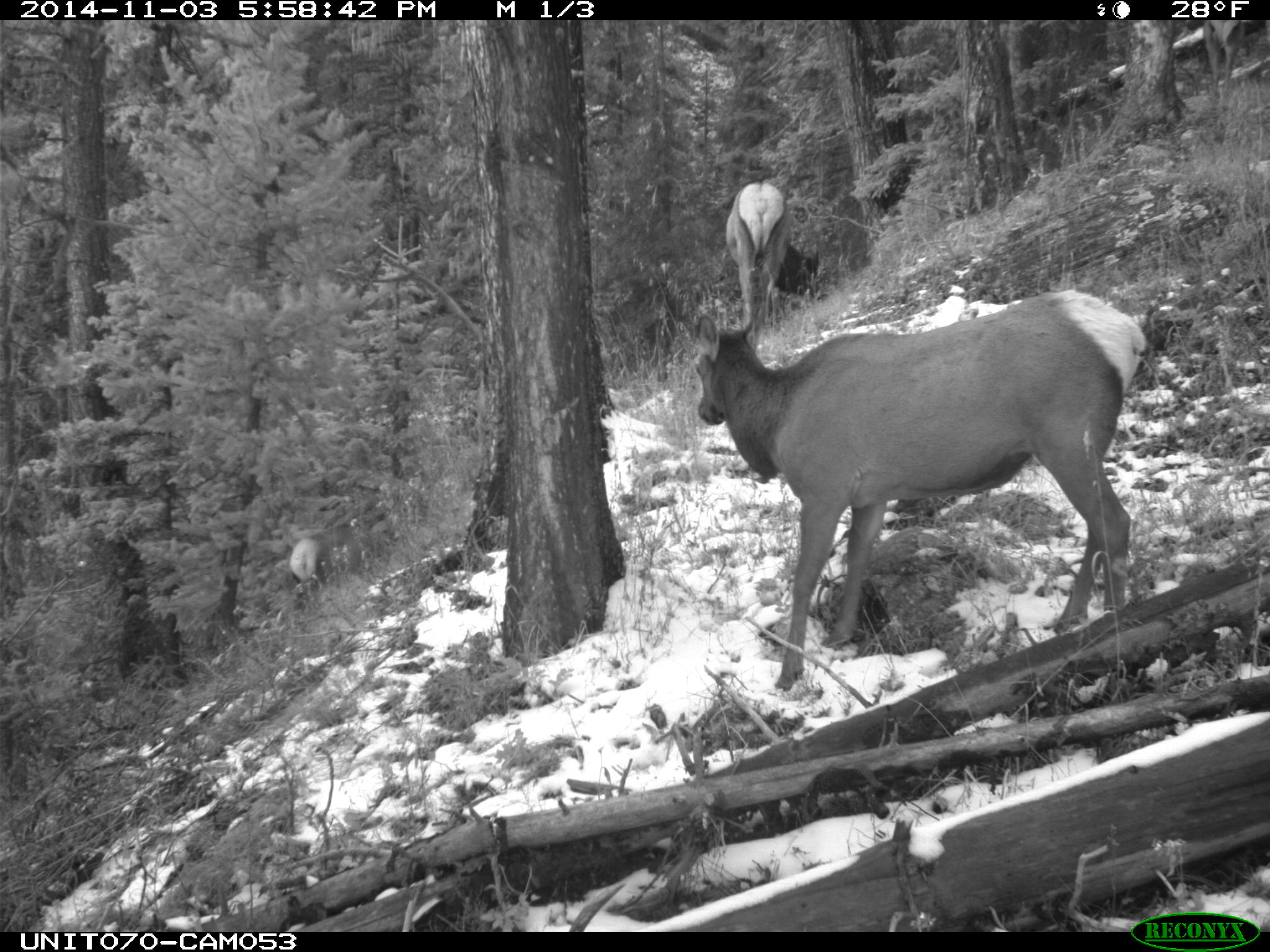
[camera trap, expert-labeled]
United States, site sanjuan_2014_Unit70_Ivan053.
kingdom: Animalia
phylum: Chordata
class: Mammalia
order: Artiodactyla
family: Cervidae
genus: Cervus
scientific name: Cervus elaphus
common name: red deer